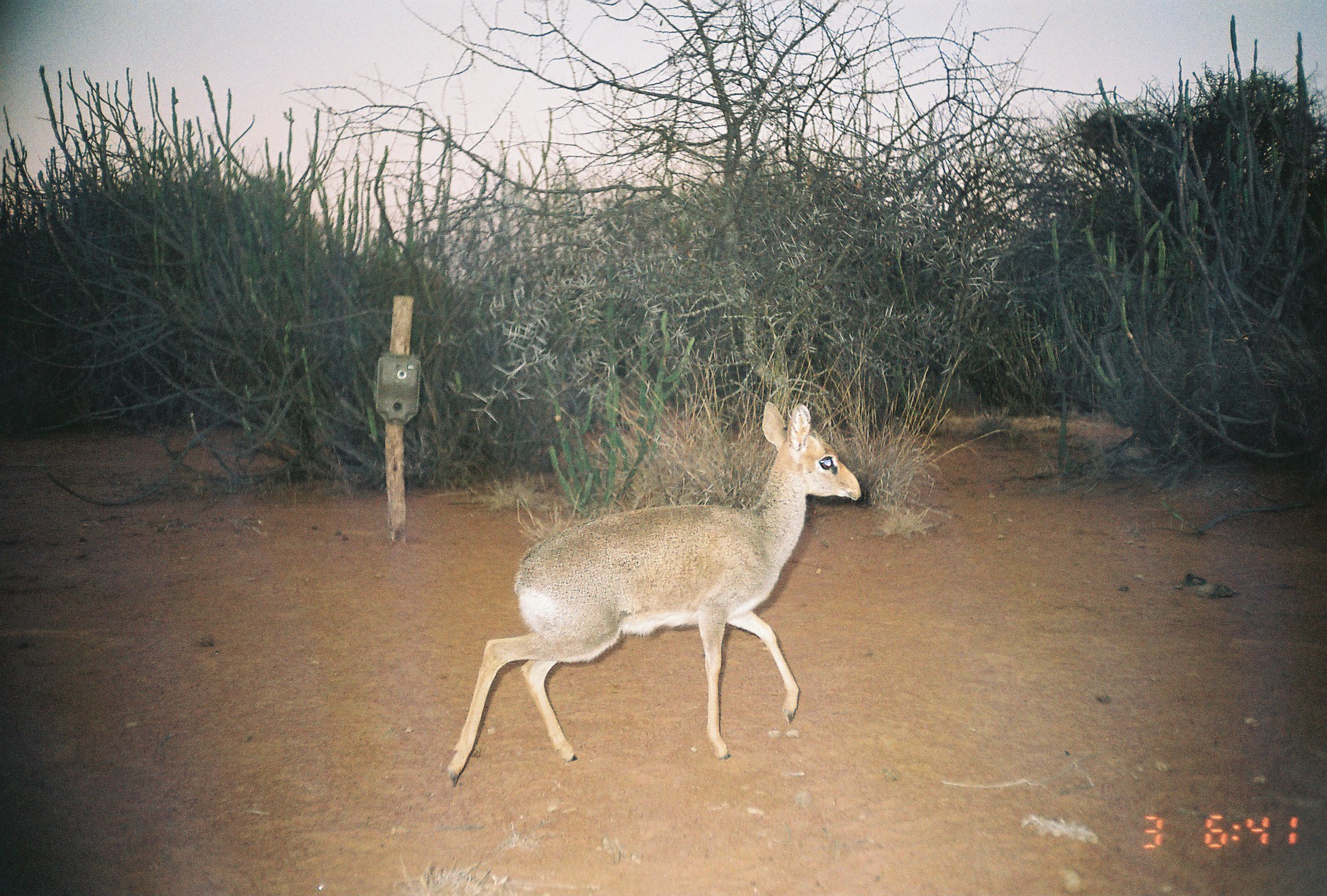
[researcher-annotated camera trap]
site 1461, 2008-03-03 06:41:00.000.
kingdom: Animalia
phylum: Chordata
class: Mammalia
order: Artiodactyla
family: Bovidae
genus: Madoqua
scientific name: Madoqua guentheri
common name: günther's dik-dik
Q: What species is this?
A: Madoqua guentheri (günther's dik-dik).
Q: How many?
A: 1.